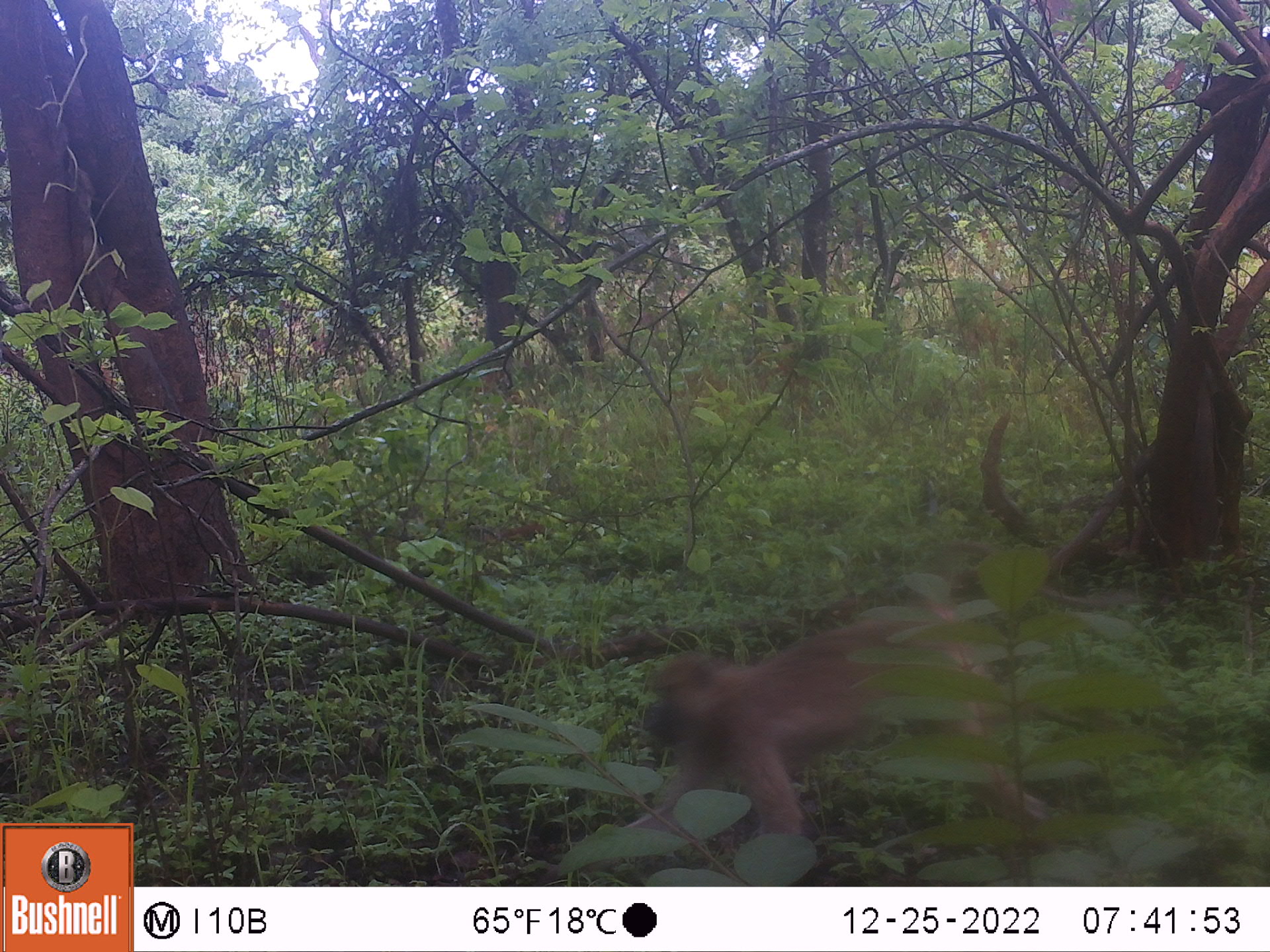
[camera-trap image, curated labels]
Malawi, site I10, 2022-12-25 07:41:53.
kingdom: Animalia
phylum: Chordata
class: Mammalia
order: Primates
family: Cercopithecidae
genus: Papio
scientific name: Papio cynocephalus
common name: yellow baboon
Yellow baboon (Papio cynocephalus), count 1.